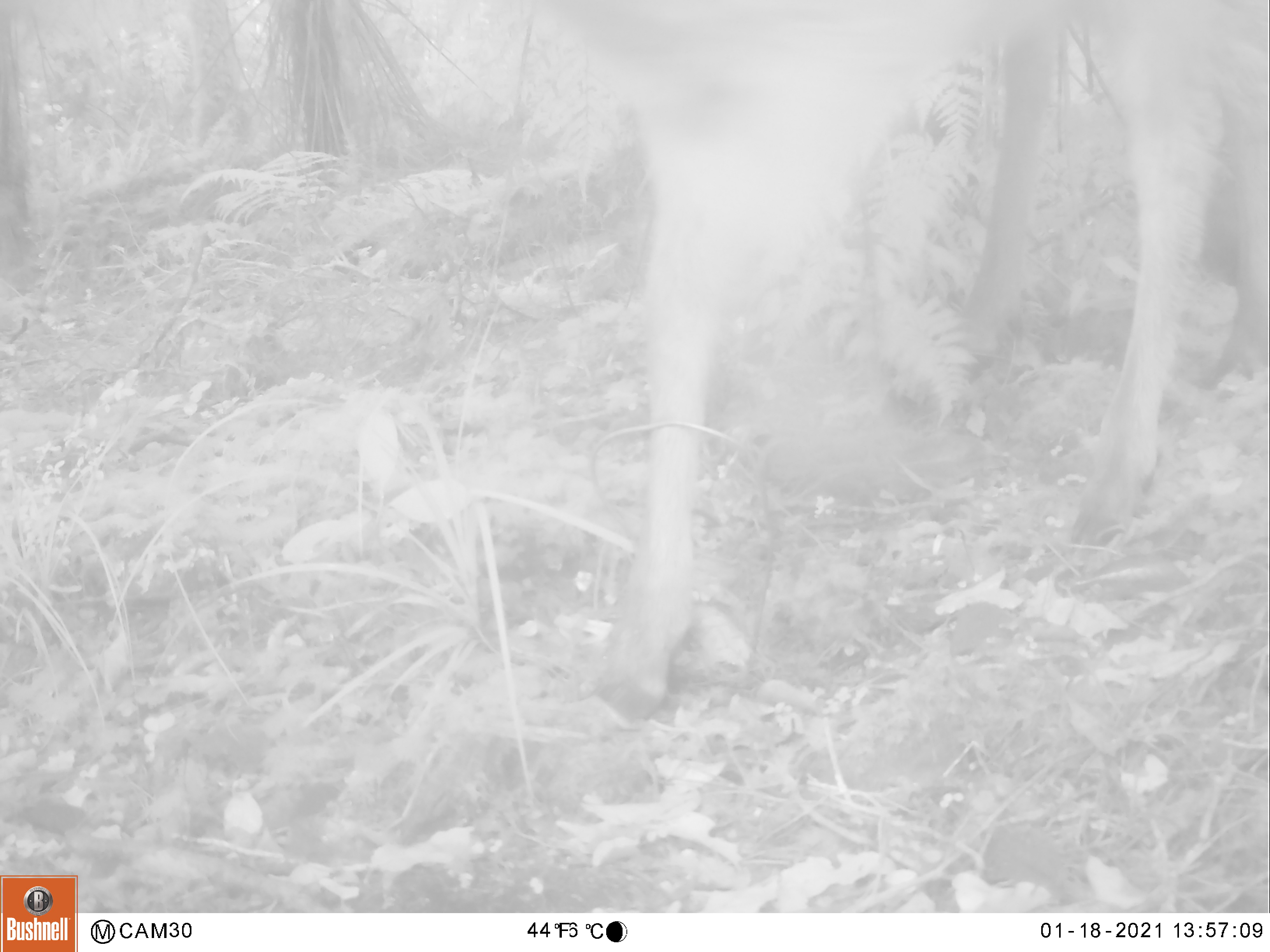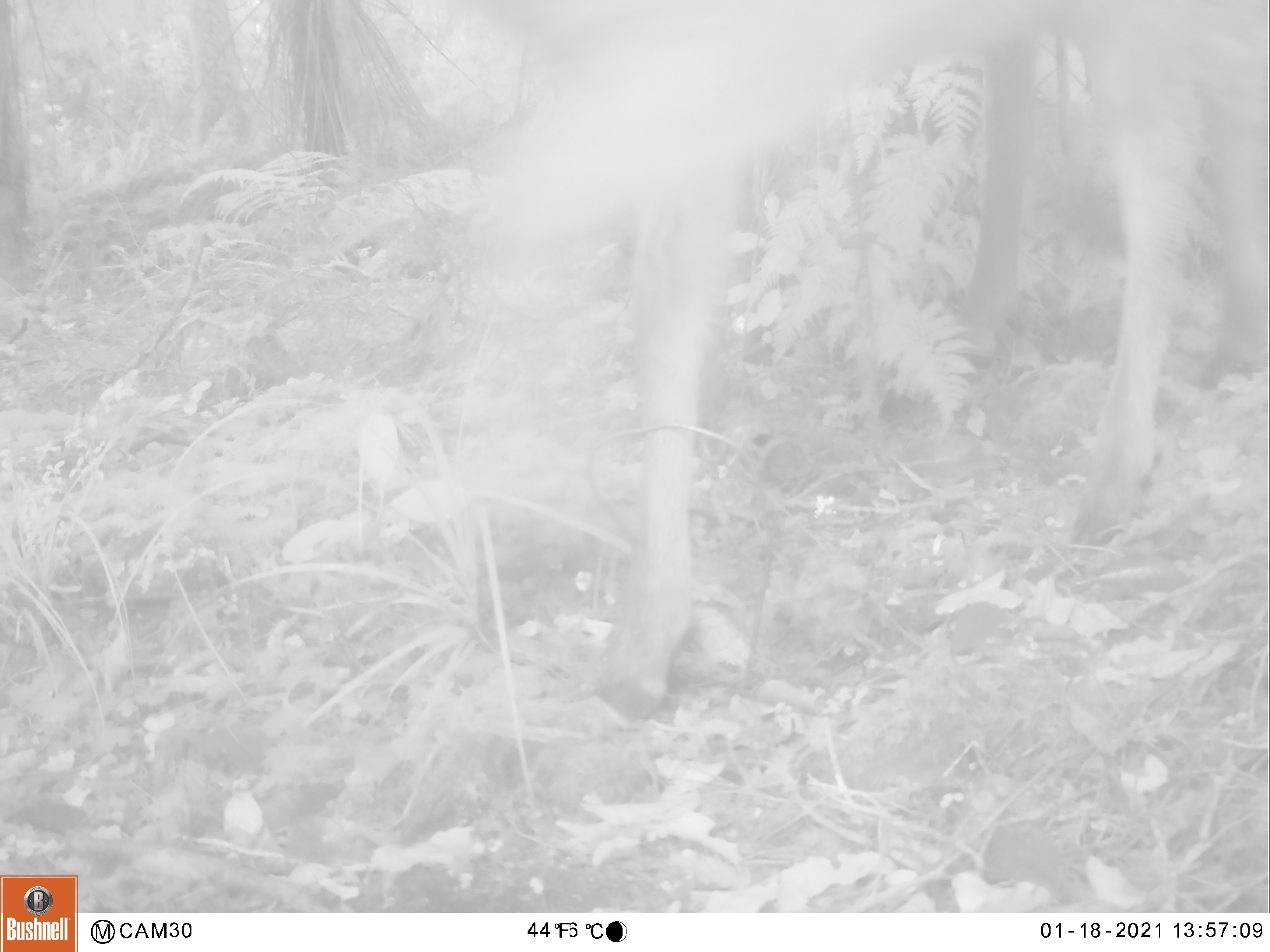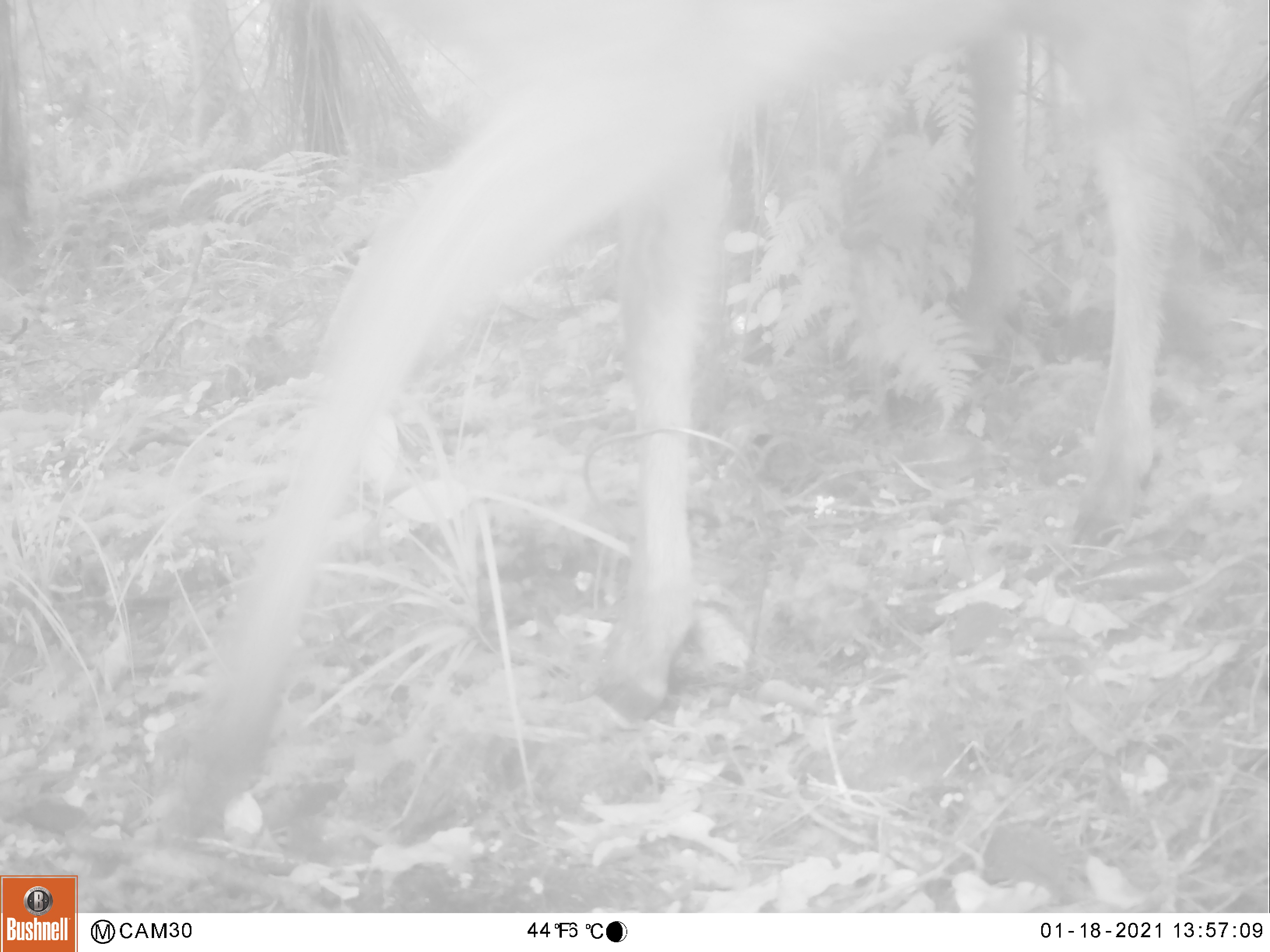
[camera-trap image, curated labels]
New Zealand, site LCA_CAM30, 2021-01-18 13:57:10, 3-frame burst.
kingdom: Animalia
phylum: Chordata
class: Mammalia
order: Artiodactyla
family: Cervidae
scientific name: Cervidae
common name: deer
Deer (Cervidae).